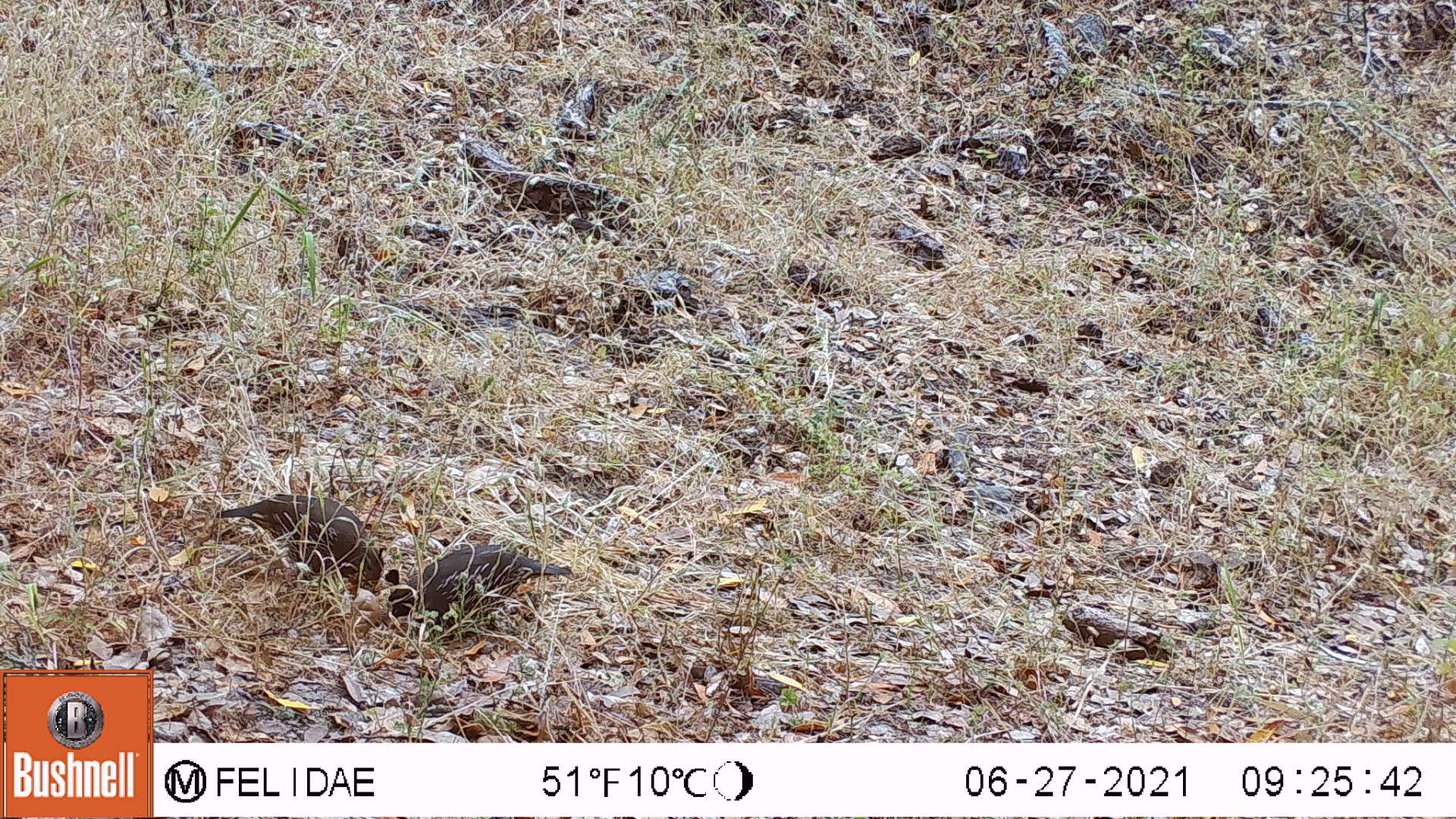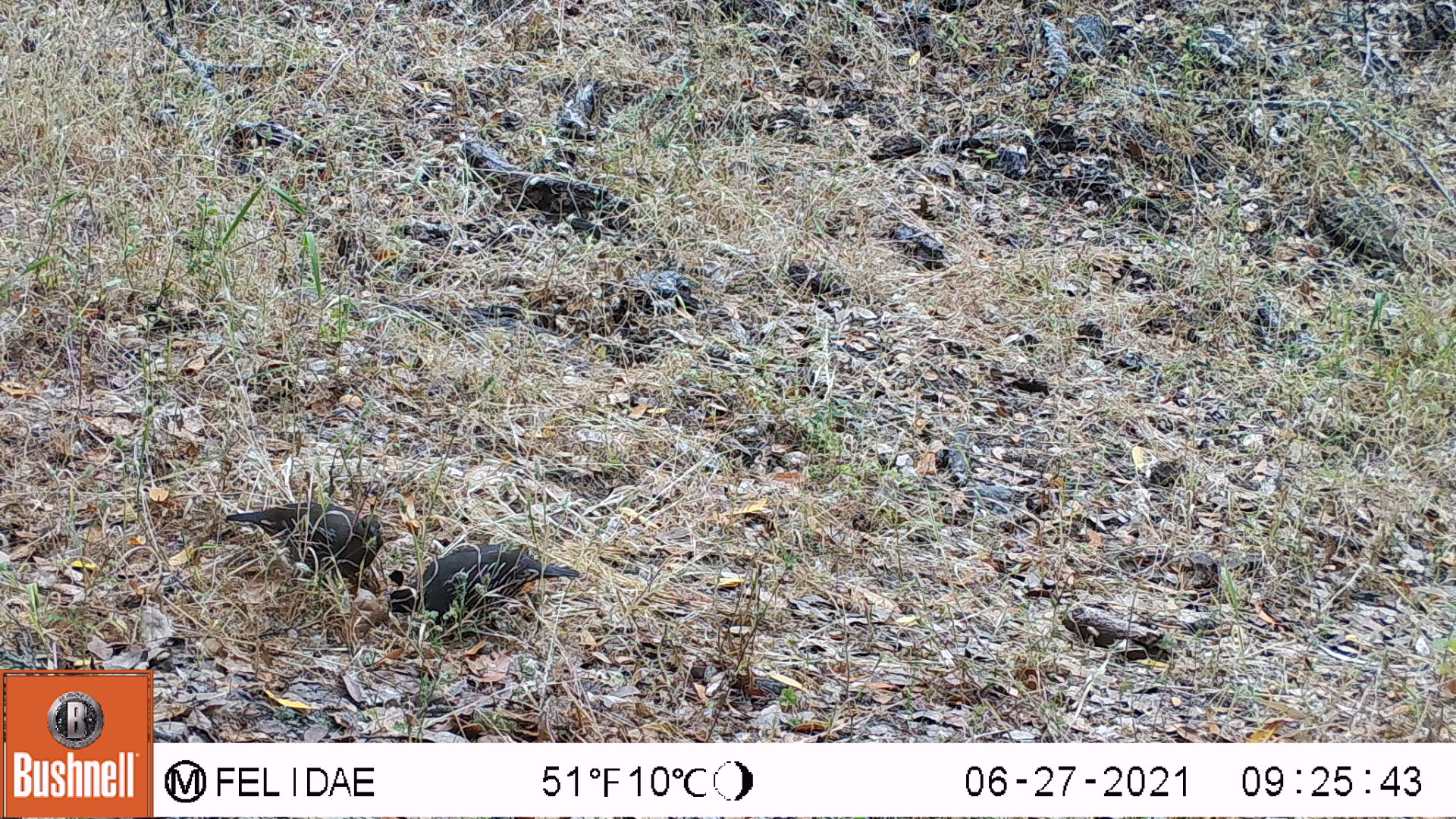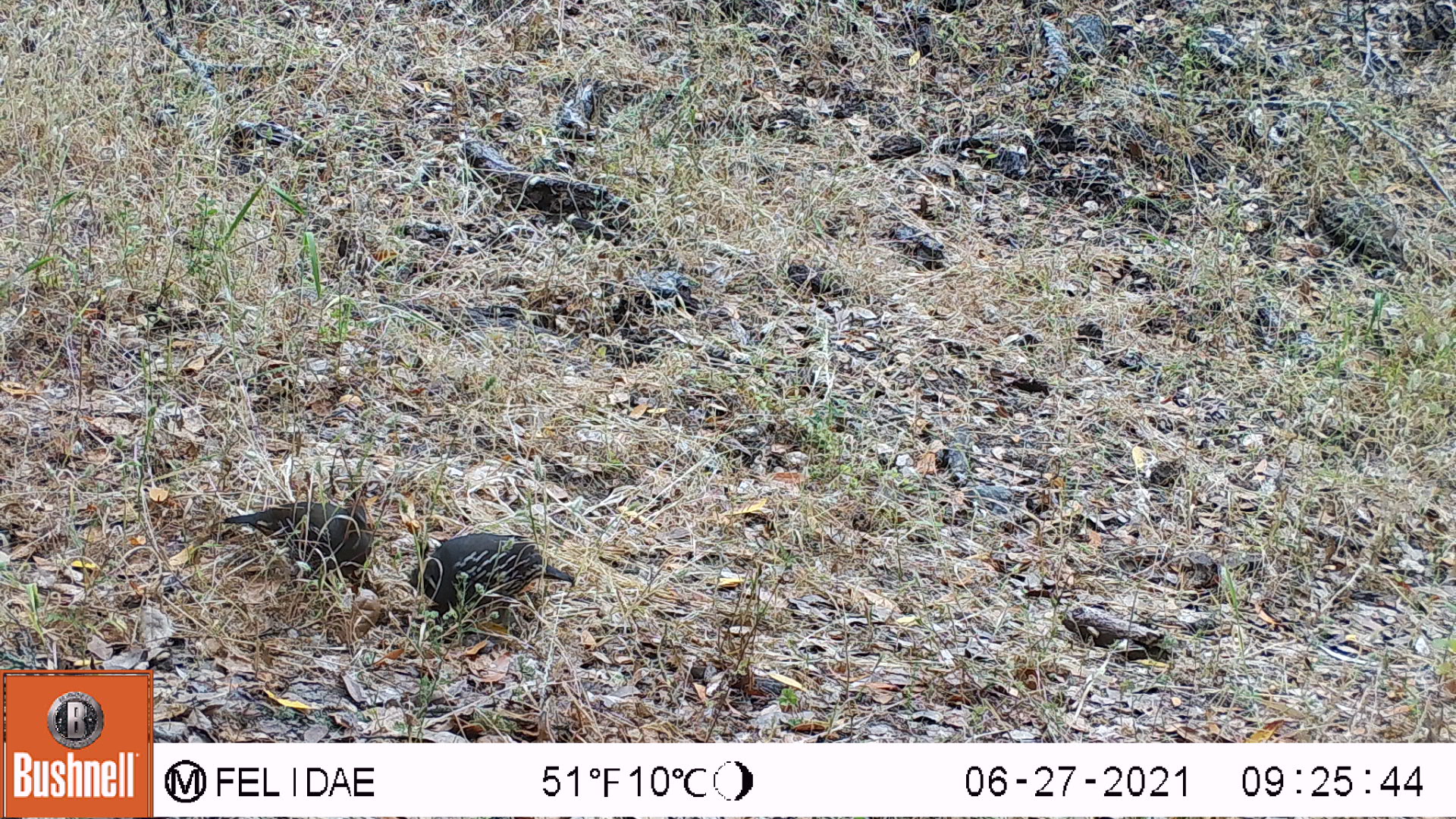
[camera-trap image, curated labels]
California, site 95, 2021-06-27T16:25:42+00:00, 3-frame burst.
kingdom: Animalia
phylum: Chordata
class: Aves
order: Galliformes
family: Odontophoridae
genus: Callipepla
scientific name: Callipepla californica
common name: california quail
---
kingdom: Animalia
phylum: Chordata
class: Aves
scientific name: Aves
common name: bird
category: unknown bird